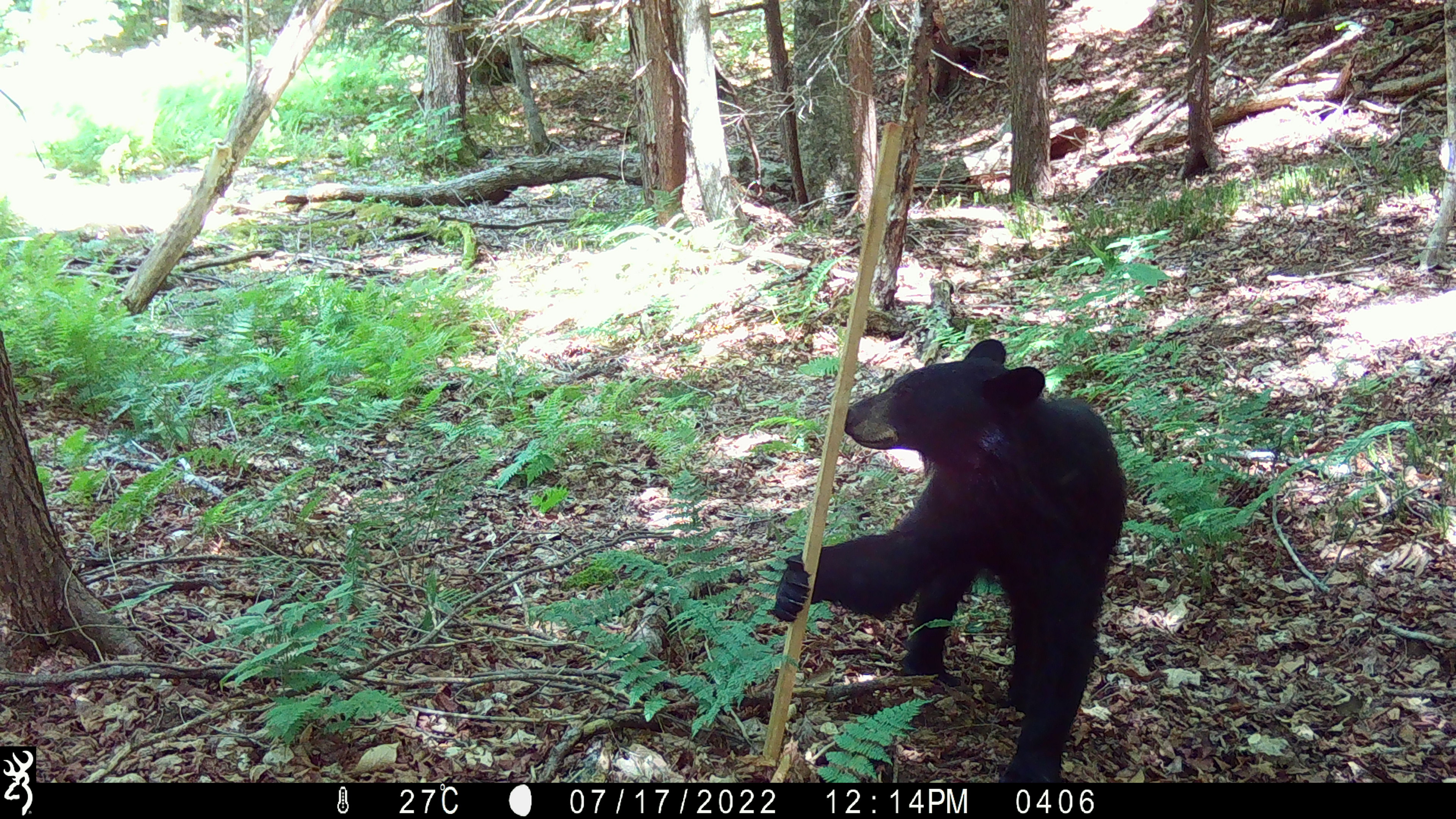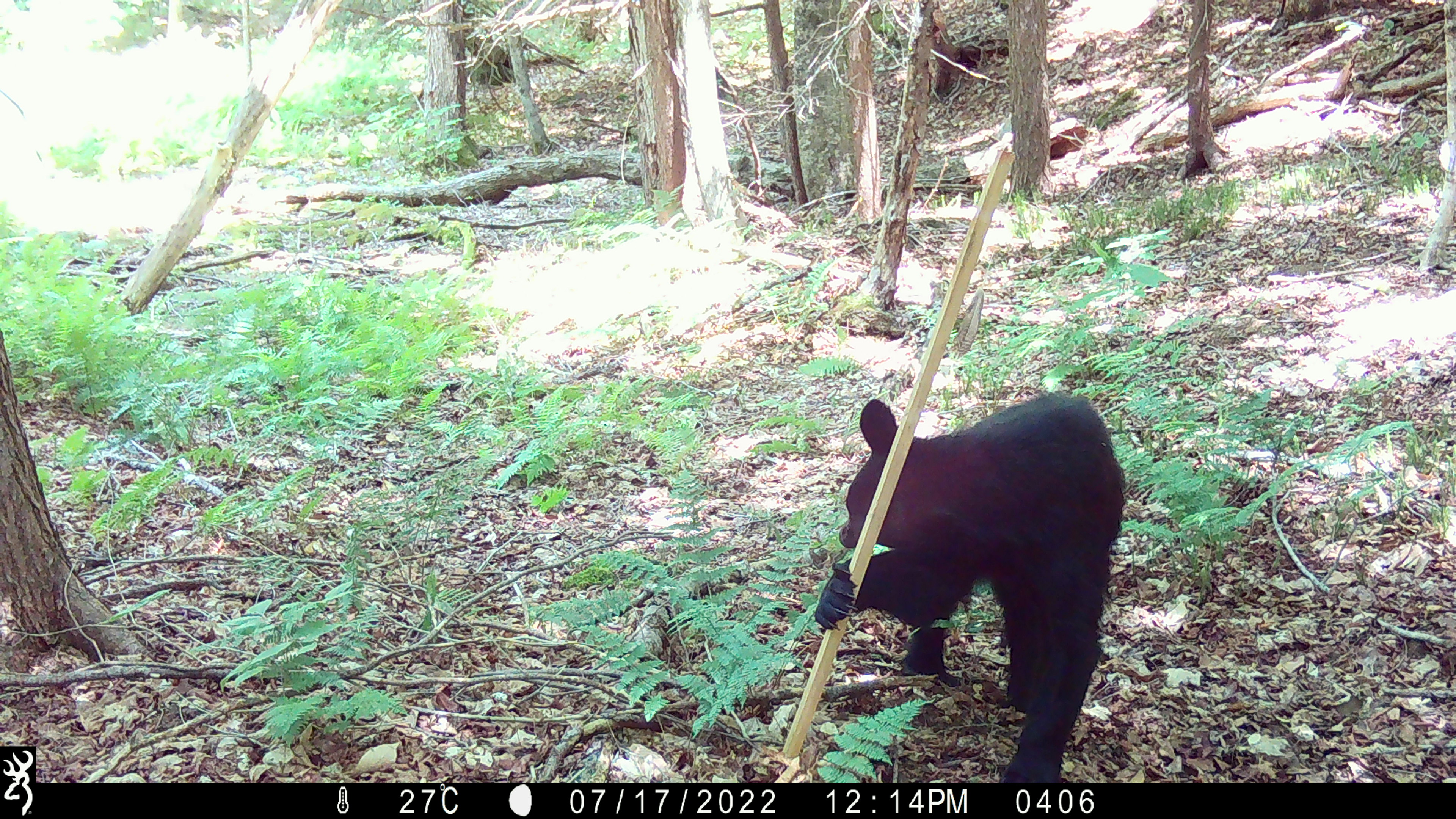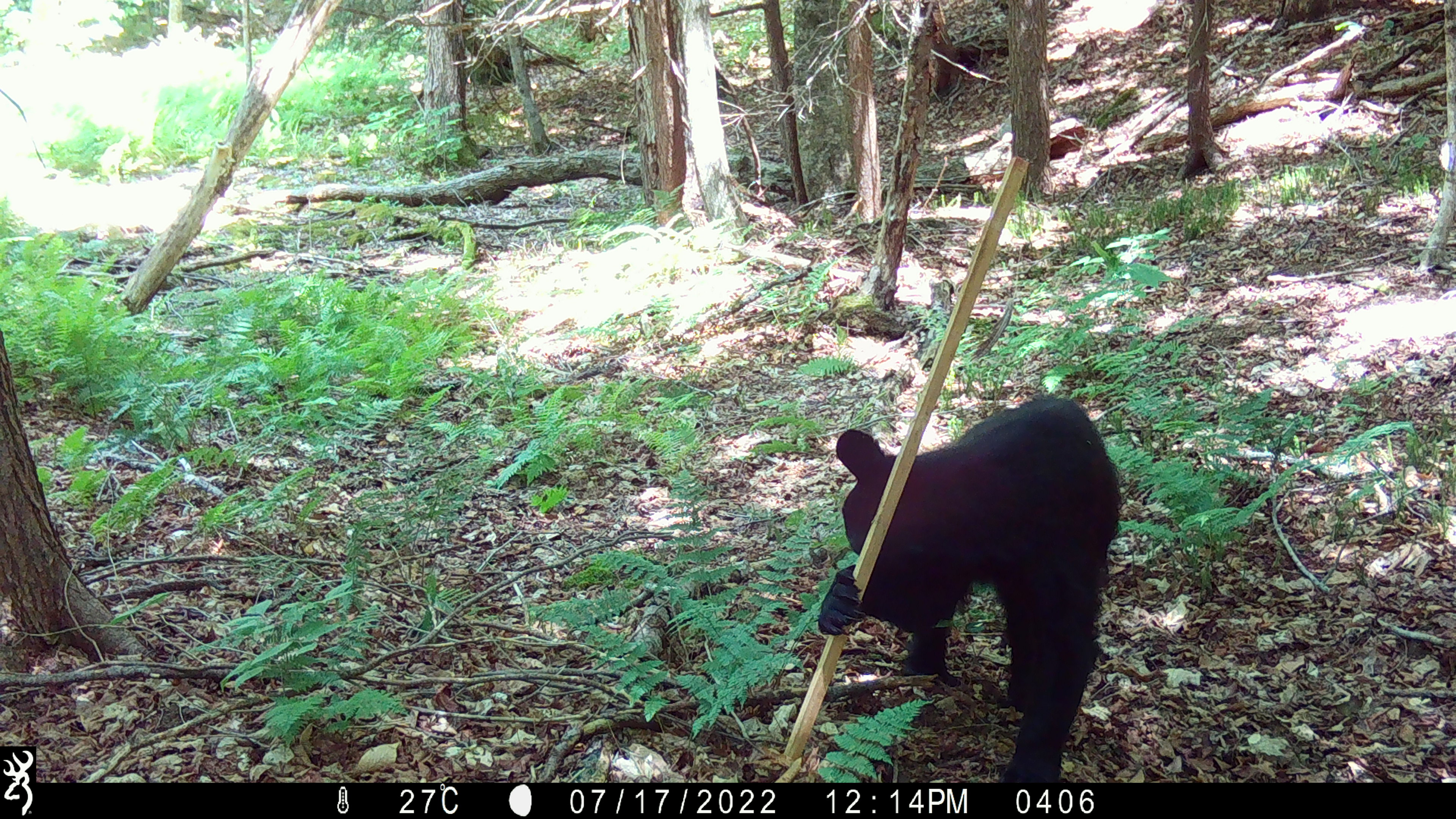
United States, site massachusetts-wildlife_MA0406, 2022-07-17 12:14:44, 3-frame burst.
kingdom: Animalia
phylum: Chordata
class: Mammalia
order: Carnivora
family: Ursidae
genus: Ursus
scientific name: Ursus americanus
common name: black bear